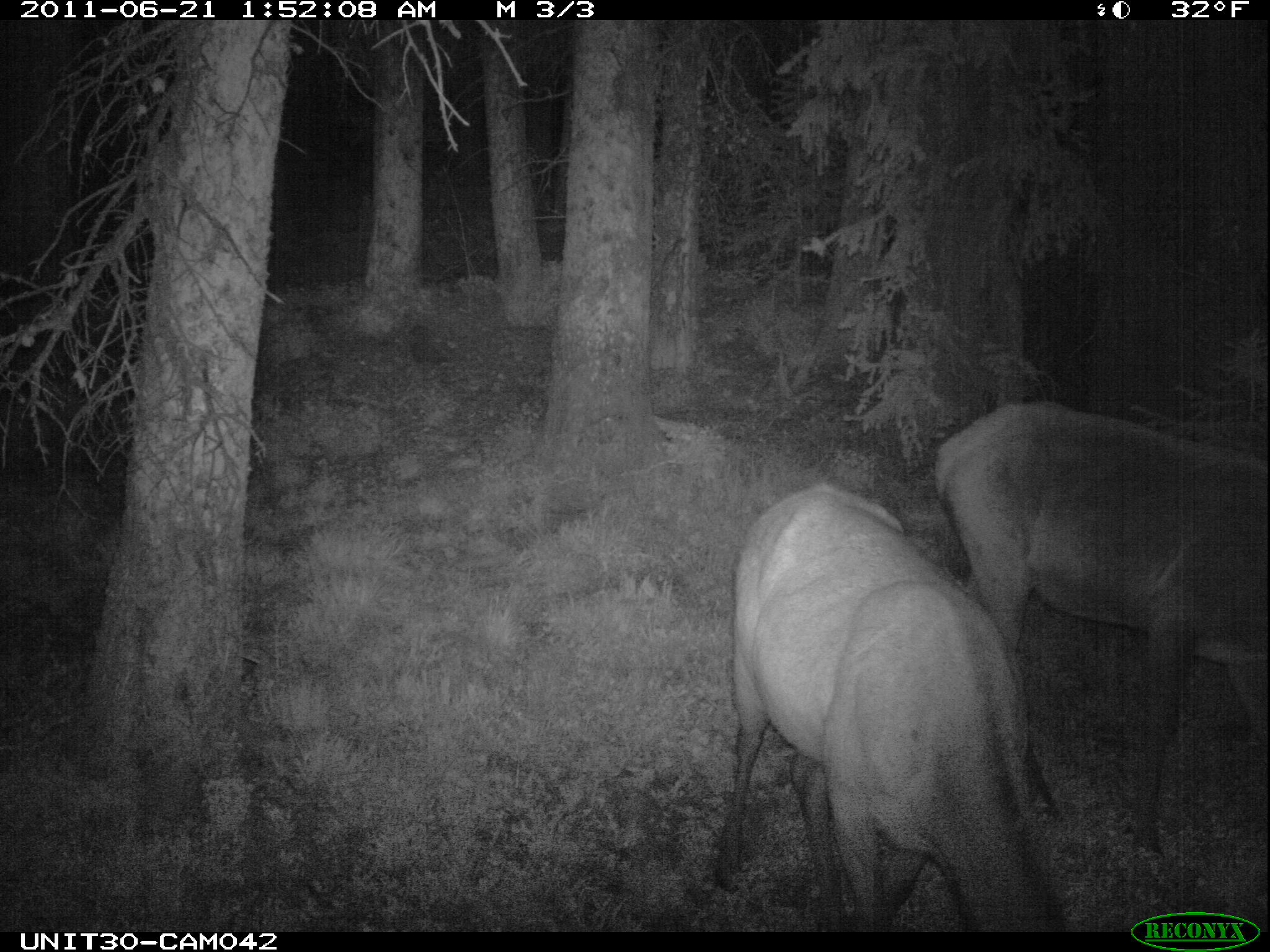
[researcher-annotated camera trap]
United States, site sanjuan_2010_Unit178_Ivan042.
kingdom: Animalia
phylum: Chordata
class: Mammalia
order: Artiodactyla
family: Cervidae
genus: Cervus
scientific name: Cervus elaphus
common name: red deer